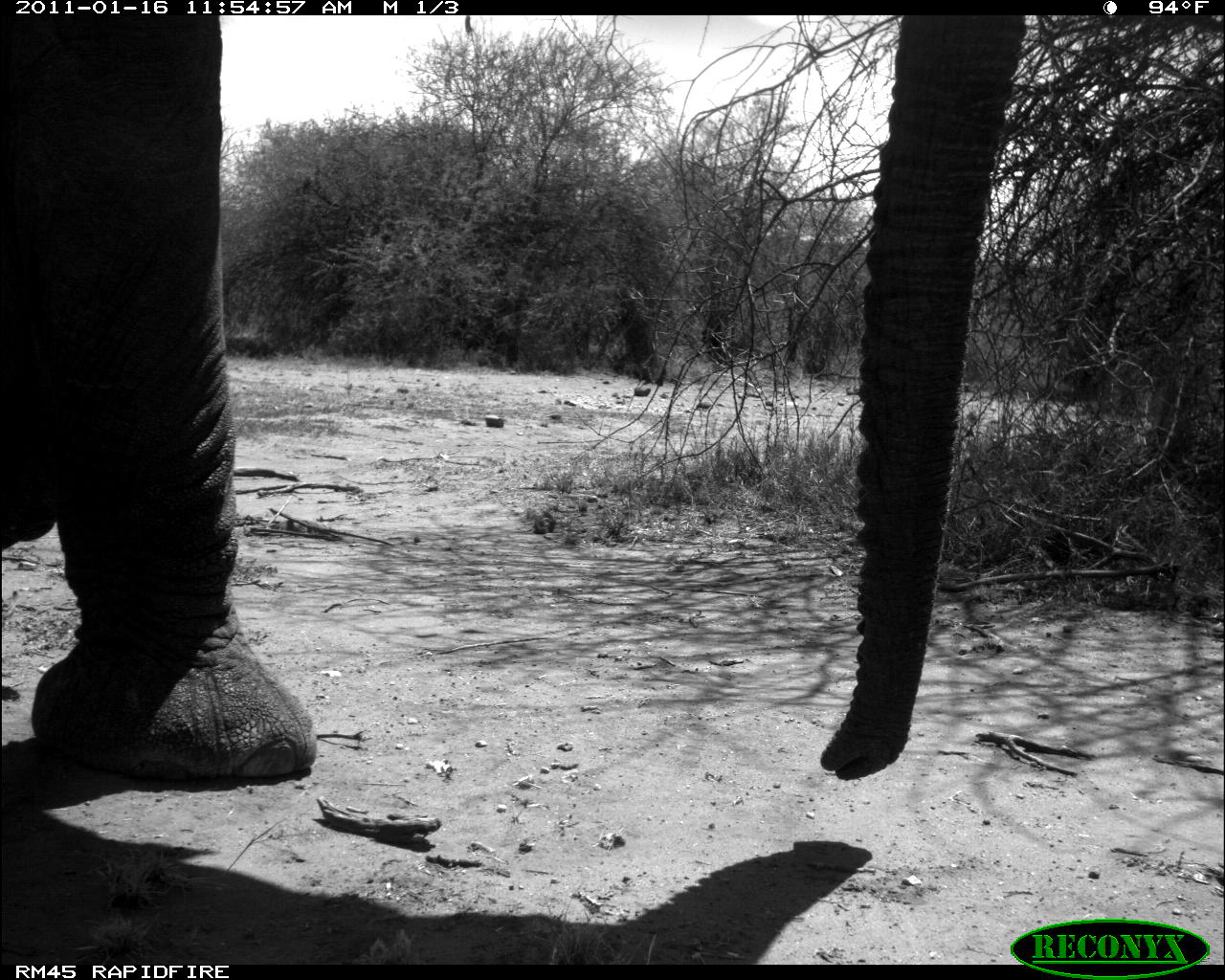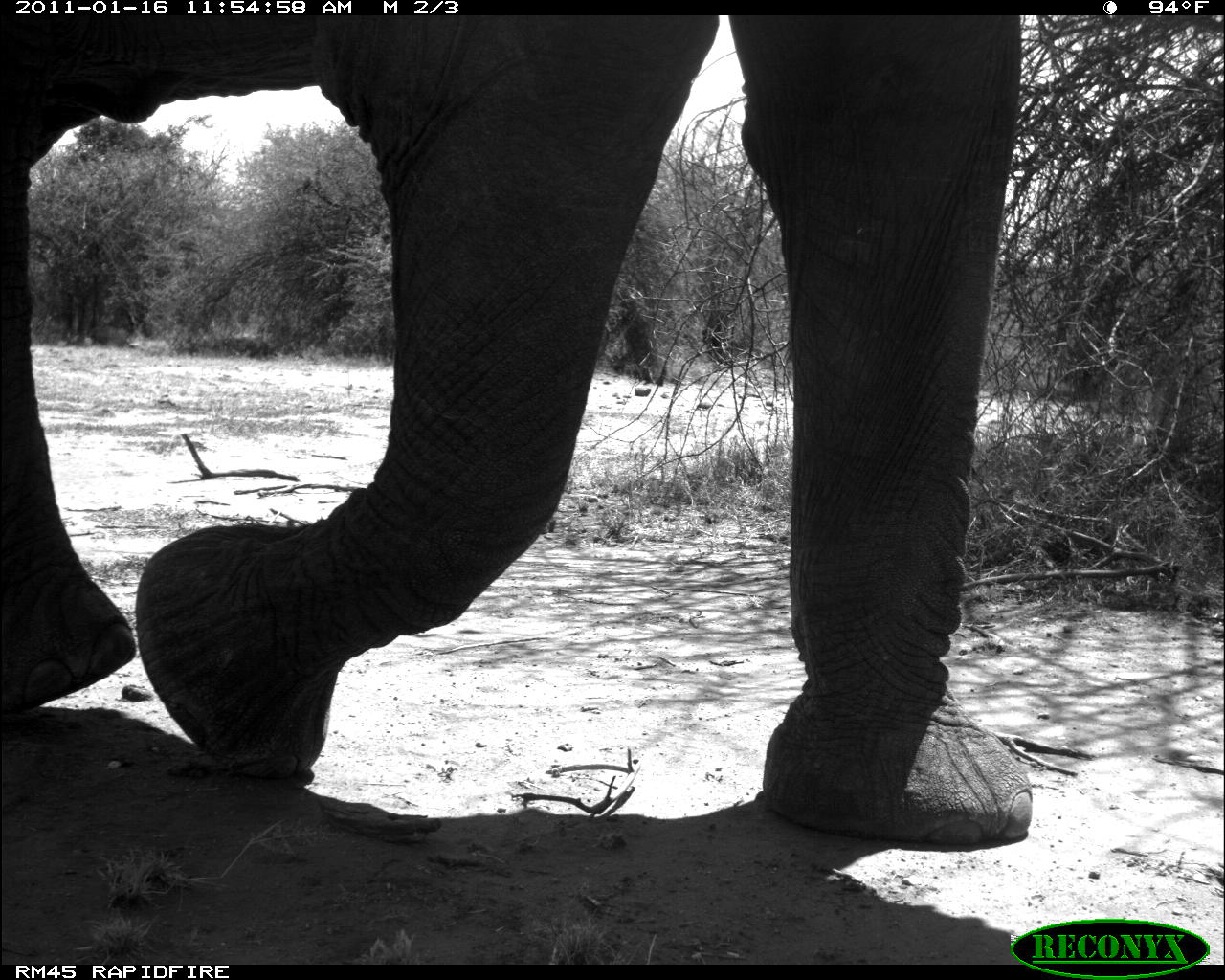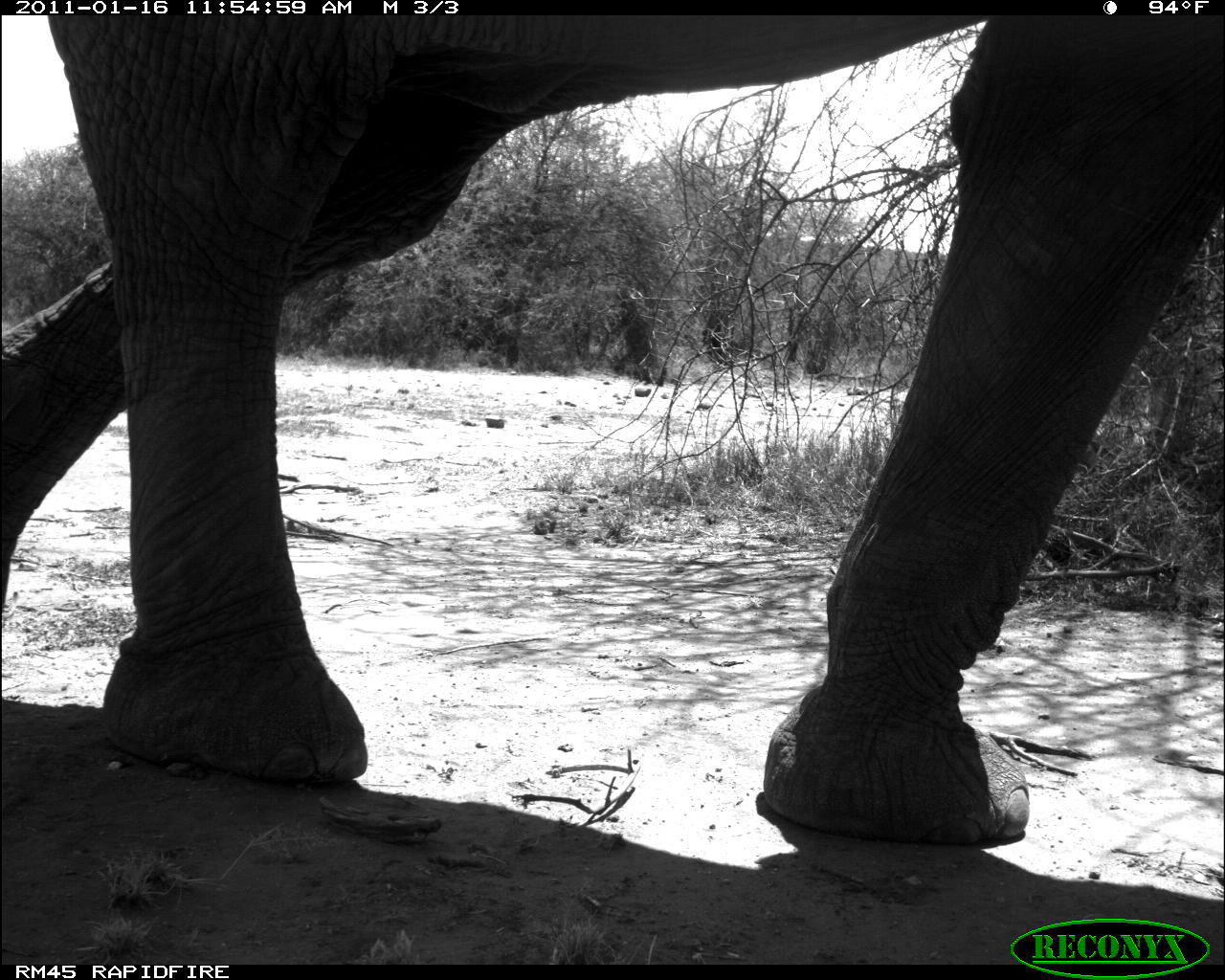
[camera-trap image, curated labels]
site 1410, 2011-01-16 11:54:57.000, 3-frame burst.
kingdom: Animalia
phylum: Chordata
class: Mammalia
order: Proboscidea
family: Elephantidae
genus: Loxodonta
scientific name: Loxodonta africana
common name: african bush elephant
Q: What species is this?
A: Loxodonta africana (african bush elephant).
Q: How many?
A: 1.